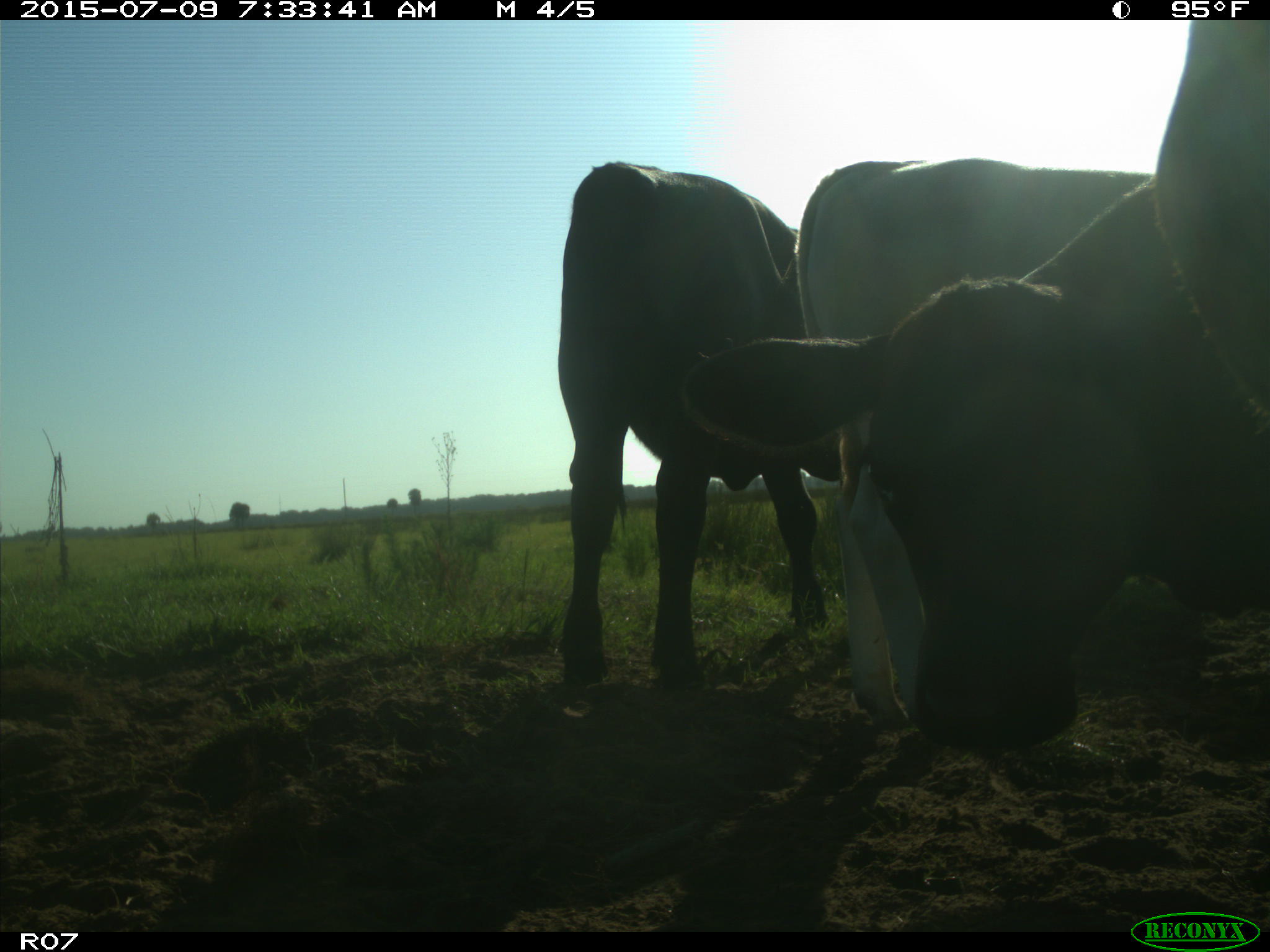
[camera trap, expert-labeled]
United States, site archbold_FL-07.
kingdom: Animalia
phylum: Chordata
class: Mammalia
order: Artiodactyla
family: Bovidae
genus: Bos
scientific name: Bos taurus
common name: domestic cow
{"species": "Bos taurus (domestic cow)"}